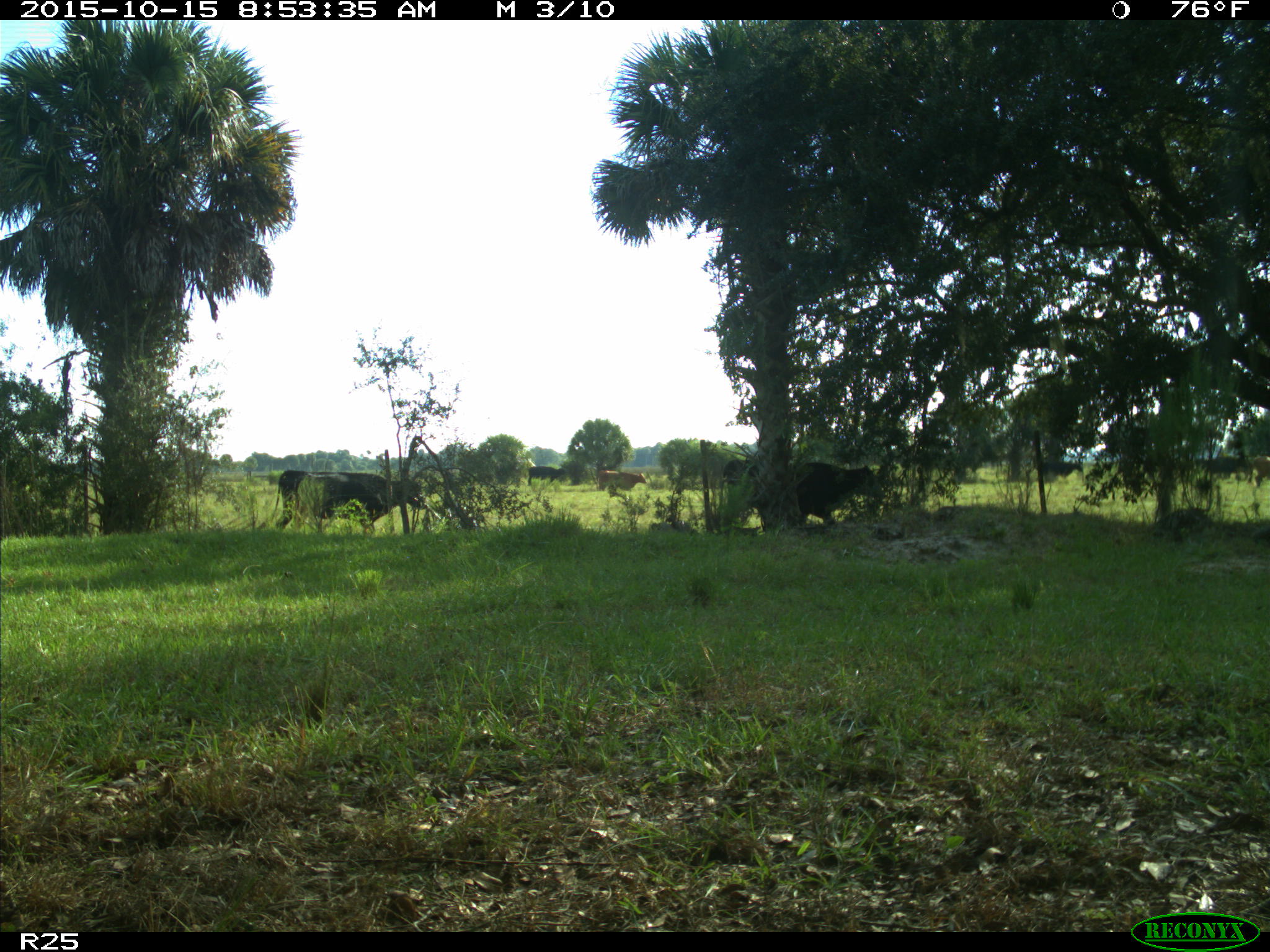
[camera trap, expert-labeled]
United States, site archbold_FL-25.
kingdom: Animalia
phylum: Chordata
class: Mammalia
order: Artiodactyla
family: Bovidae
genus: Bos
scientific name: Bos taurus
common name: domestic cow